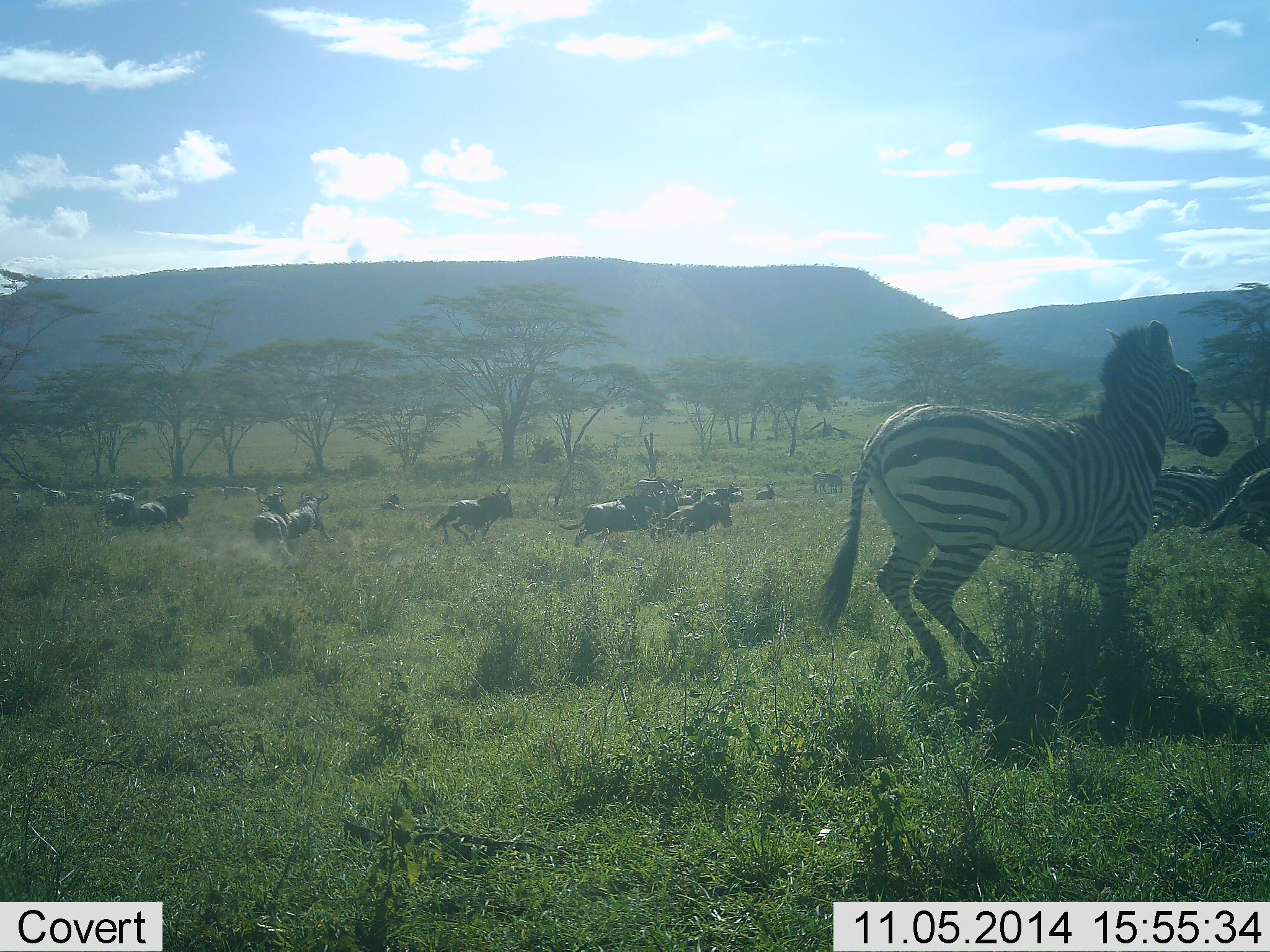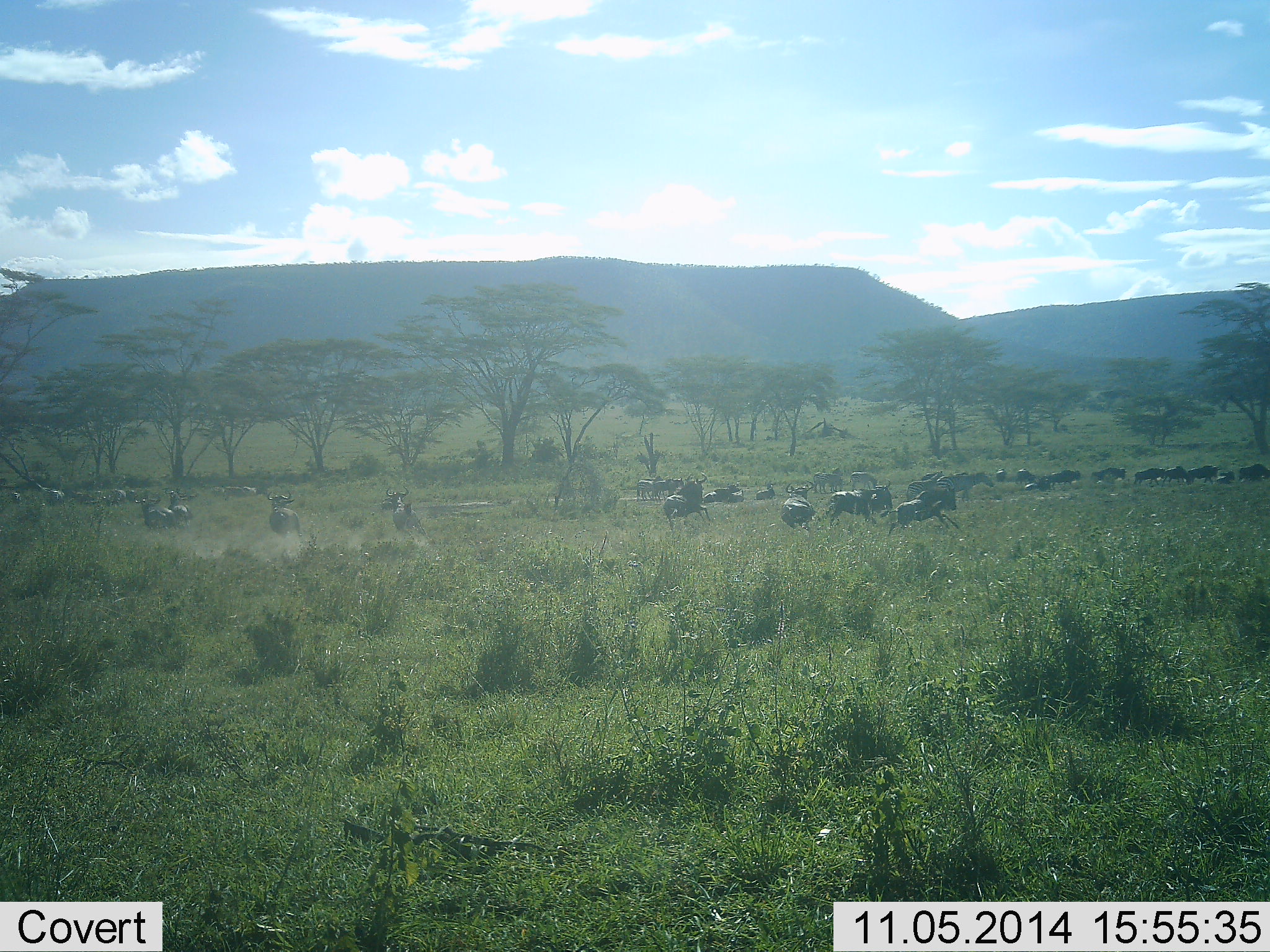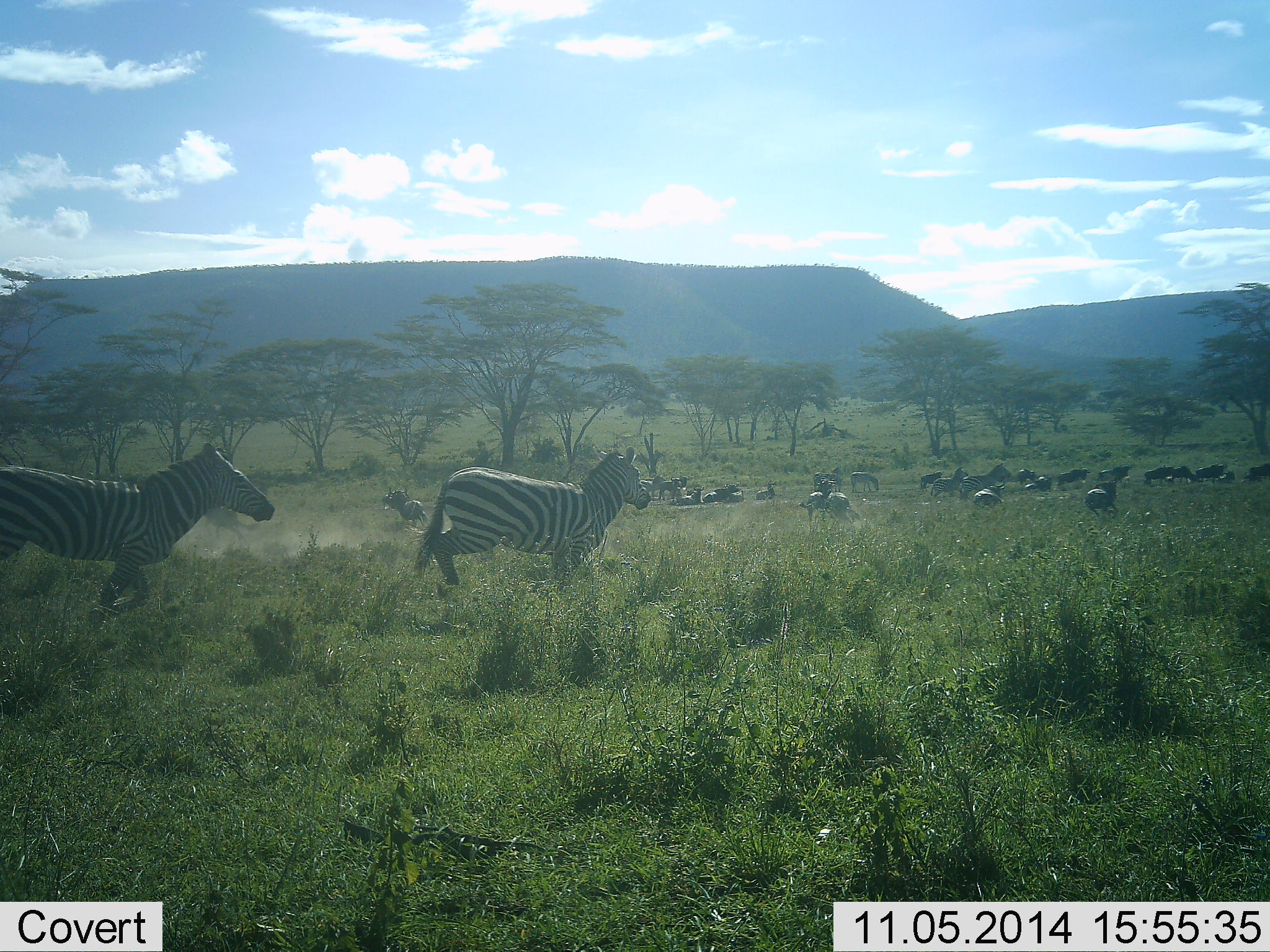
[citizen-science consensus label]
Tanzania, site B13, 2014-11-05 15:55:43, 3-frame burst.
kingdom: Animalia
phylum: Chordata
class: Mammalia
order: Artiodactyla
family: Bovidae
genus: Connochaetes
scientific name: Connochaetes taurinus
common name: blue wildebeest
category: wildebeest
Wildebeest (blue wildebeest) (Connochaetes taurinus), count 11-50. Behavior (volunteer vote fractions): standing 18%, resting 27%, moving 100%, interacting 9%. Young present (vote fraction): 9%. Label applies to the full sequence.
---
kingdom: Animalia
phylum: Chordata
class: Mammalia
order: Perissodactyla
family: Equidae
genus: Equus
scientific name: Equus quagga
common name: plains zebra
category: zebra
Zebra (plains zebra) (Equus quagga), count 10. Behavior (volunteer vote fractions): standing 9%, resting 0%, moving 100%, interacting 9%. Young present (vote fraction): 0%. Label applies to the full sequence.